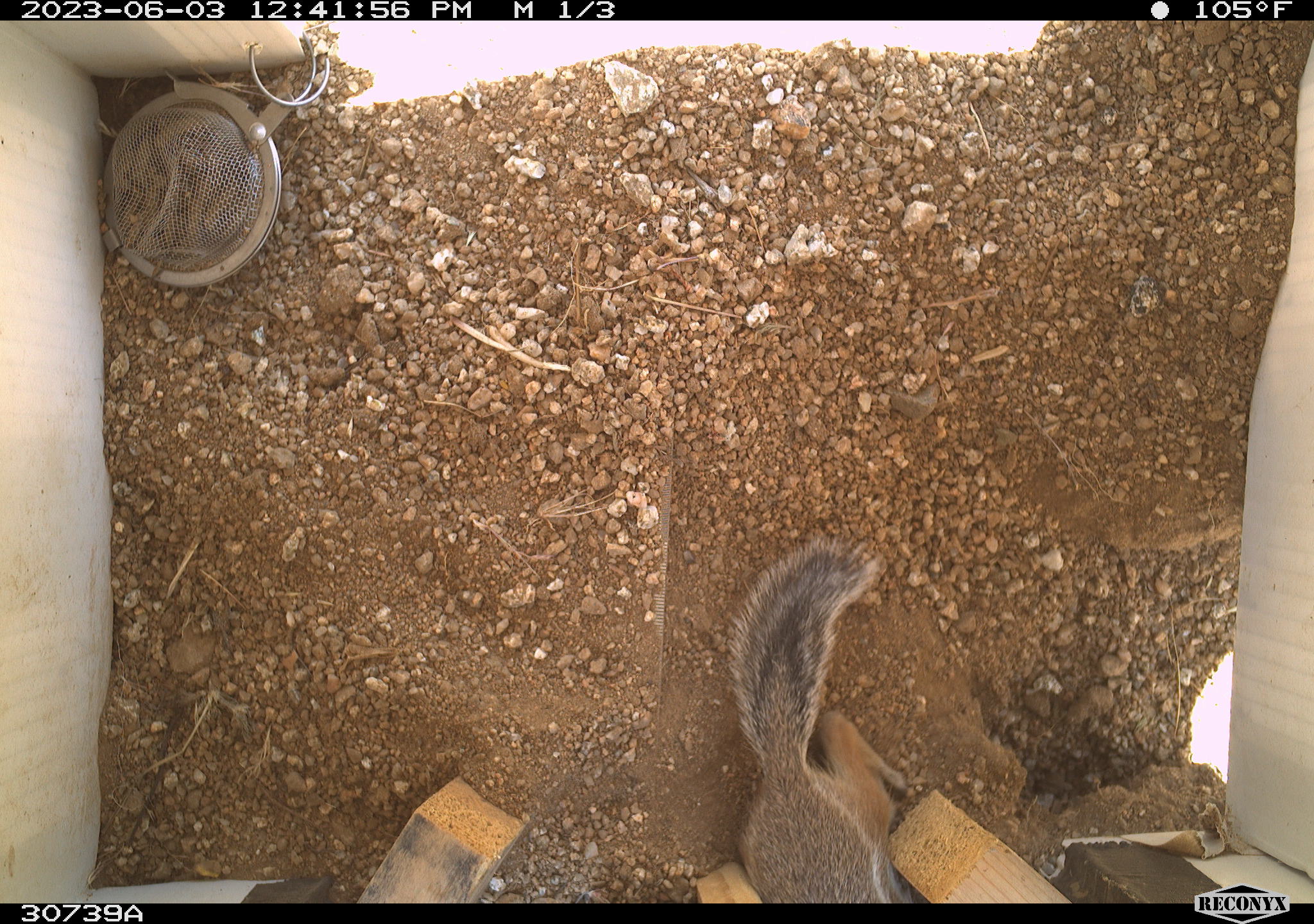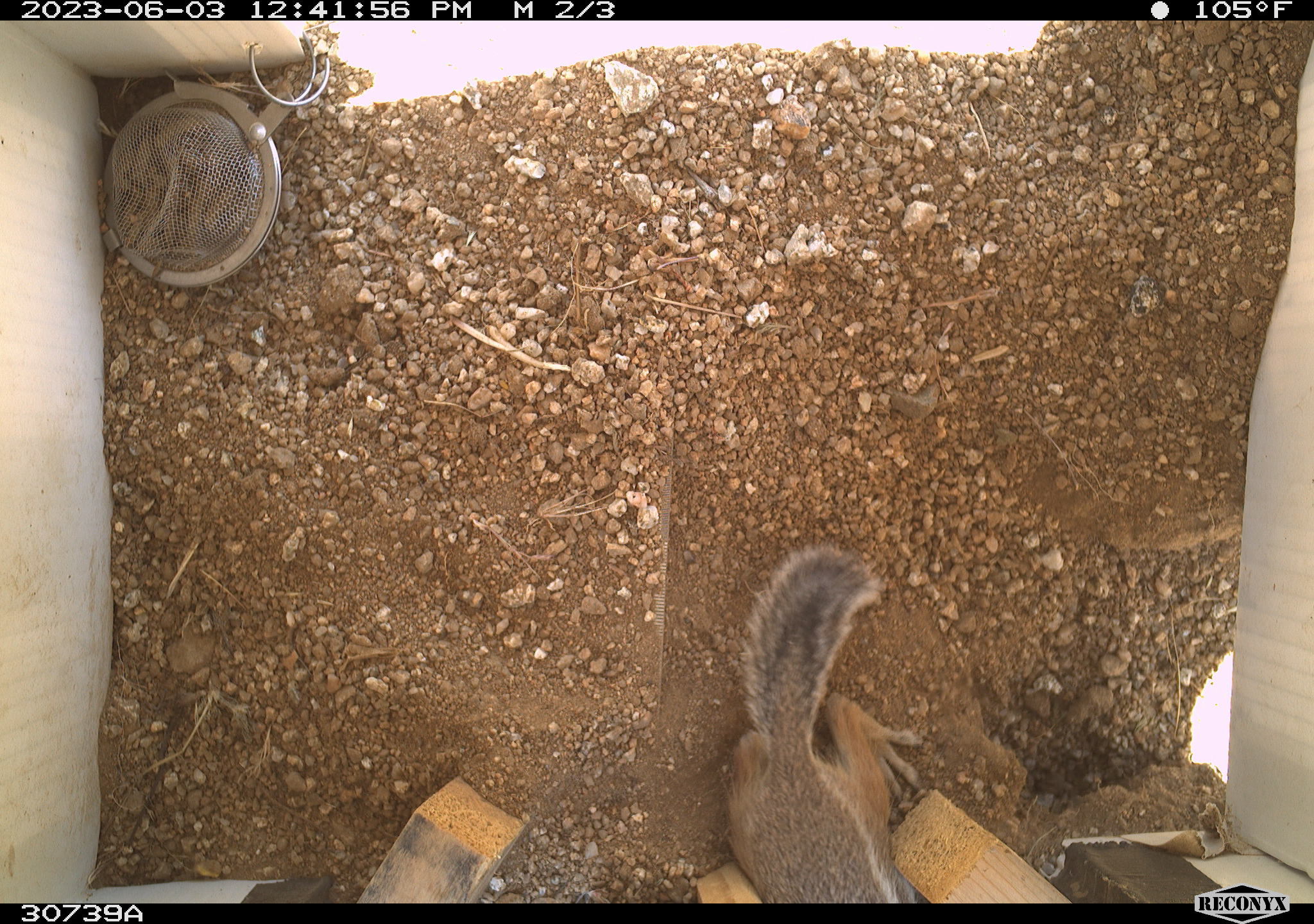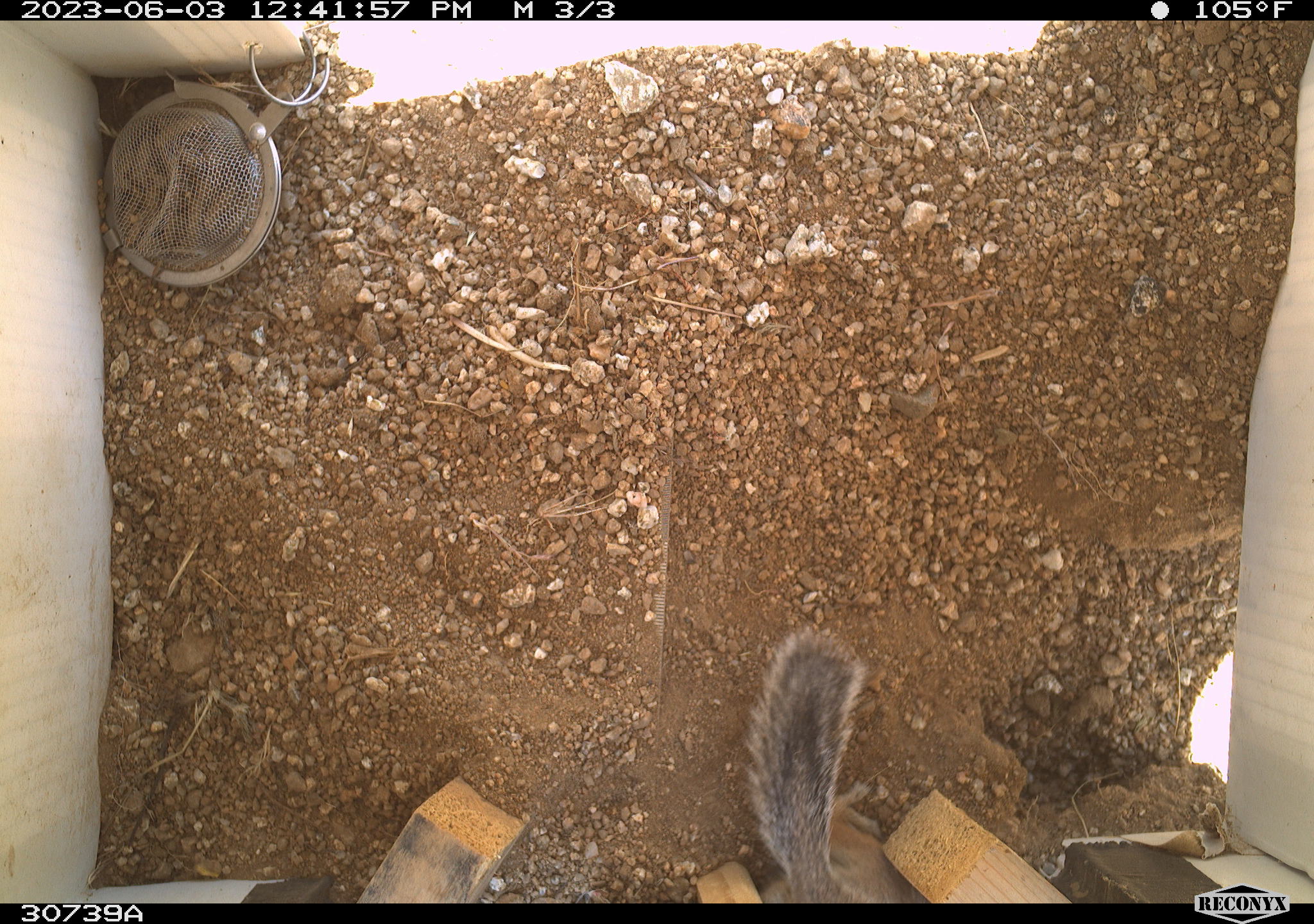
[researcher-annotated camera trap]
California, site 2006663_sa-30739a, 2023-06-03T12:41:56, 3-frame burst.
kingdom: Animalia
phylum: Chordata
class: Mammalia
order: Rodentia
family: Sciuridae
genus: Ammospermophilus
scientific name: Ammospermophilus leucurus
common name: white-tailed antelope squirrel